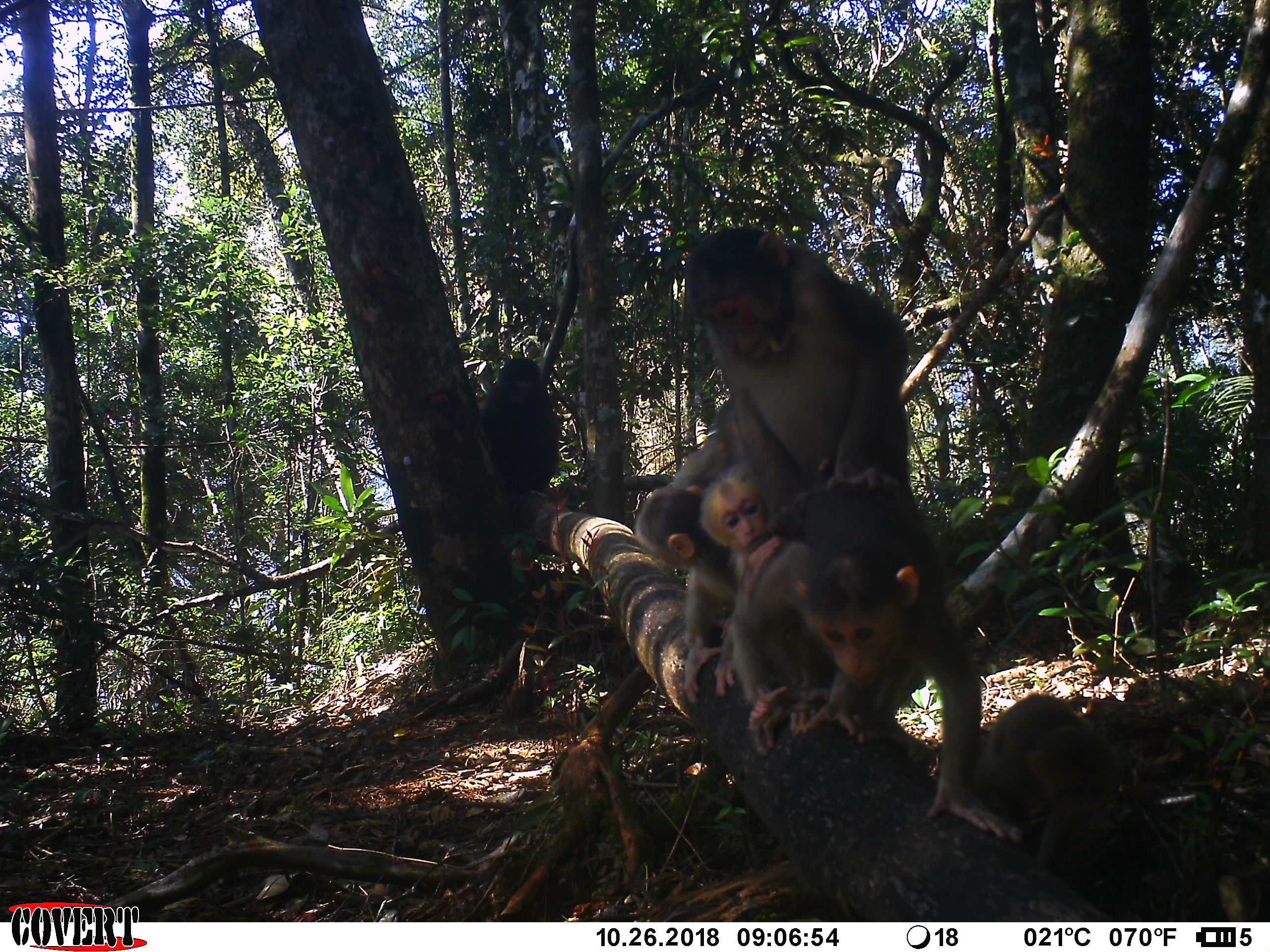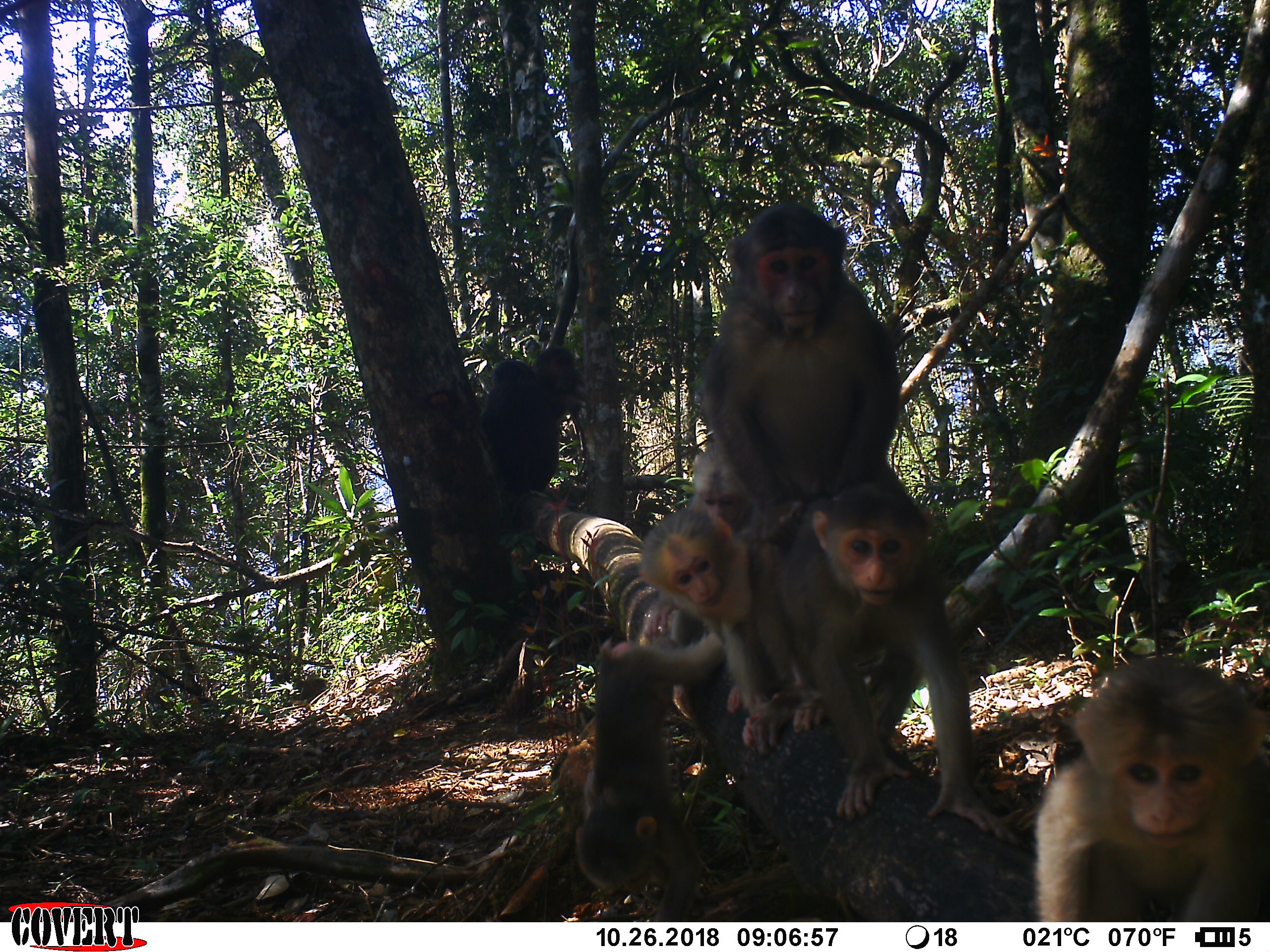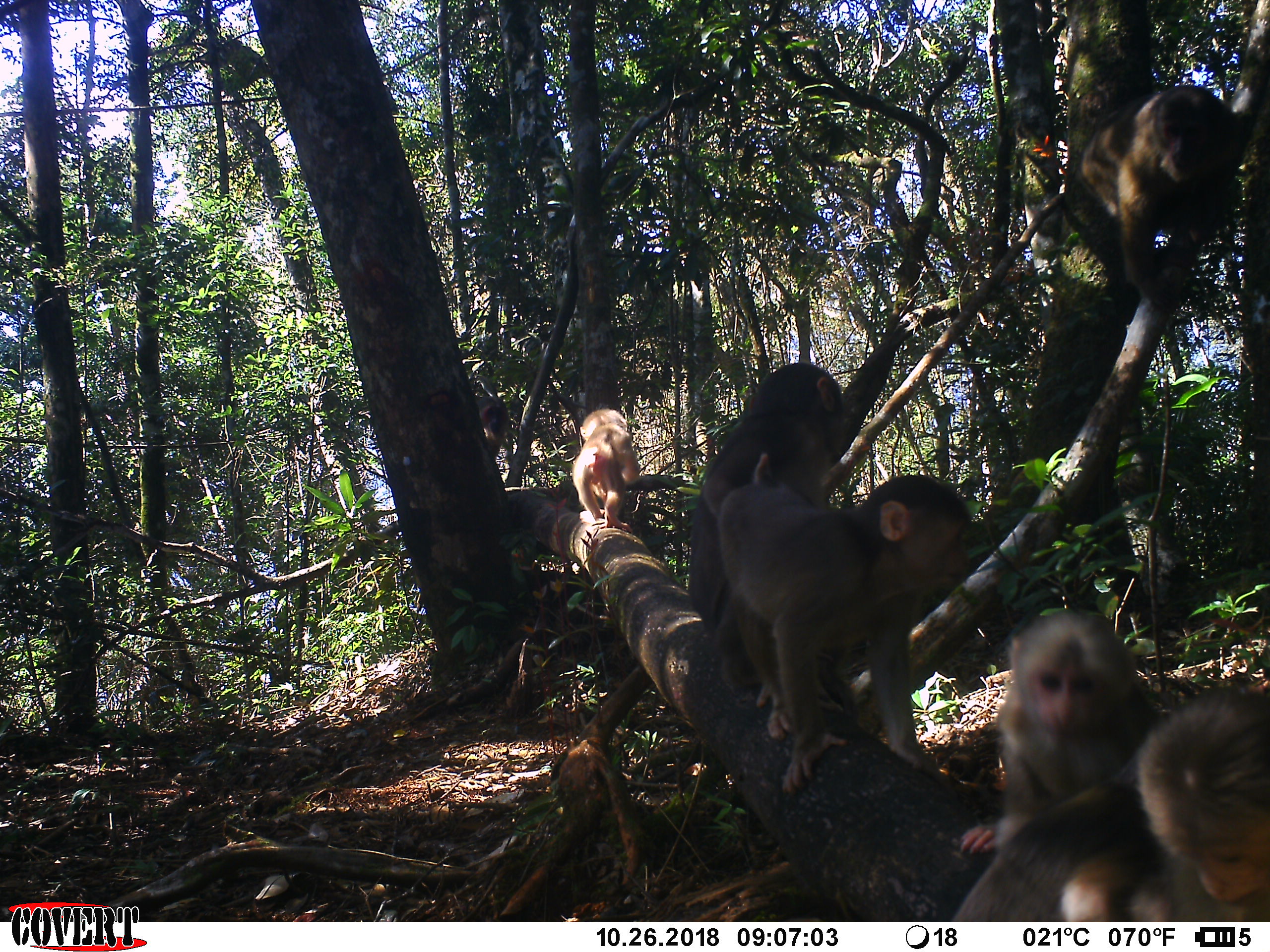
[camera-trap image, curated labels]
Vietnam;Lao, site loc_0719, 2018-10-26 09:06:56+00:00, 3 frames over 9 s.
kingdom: Animalia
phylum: Chordata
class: Mammalia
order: Primates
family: Cercopithecidae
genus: Macaca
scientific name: Macaca arctoides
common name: stump-tailed macaque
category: stump tailed macaque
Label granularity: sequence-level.